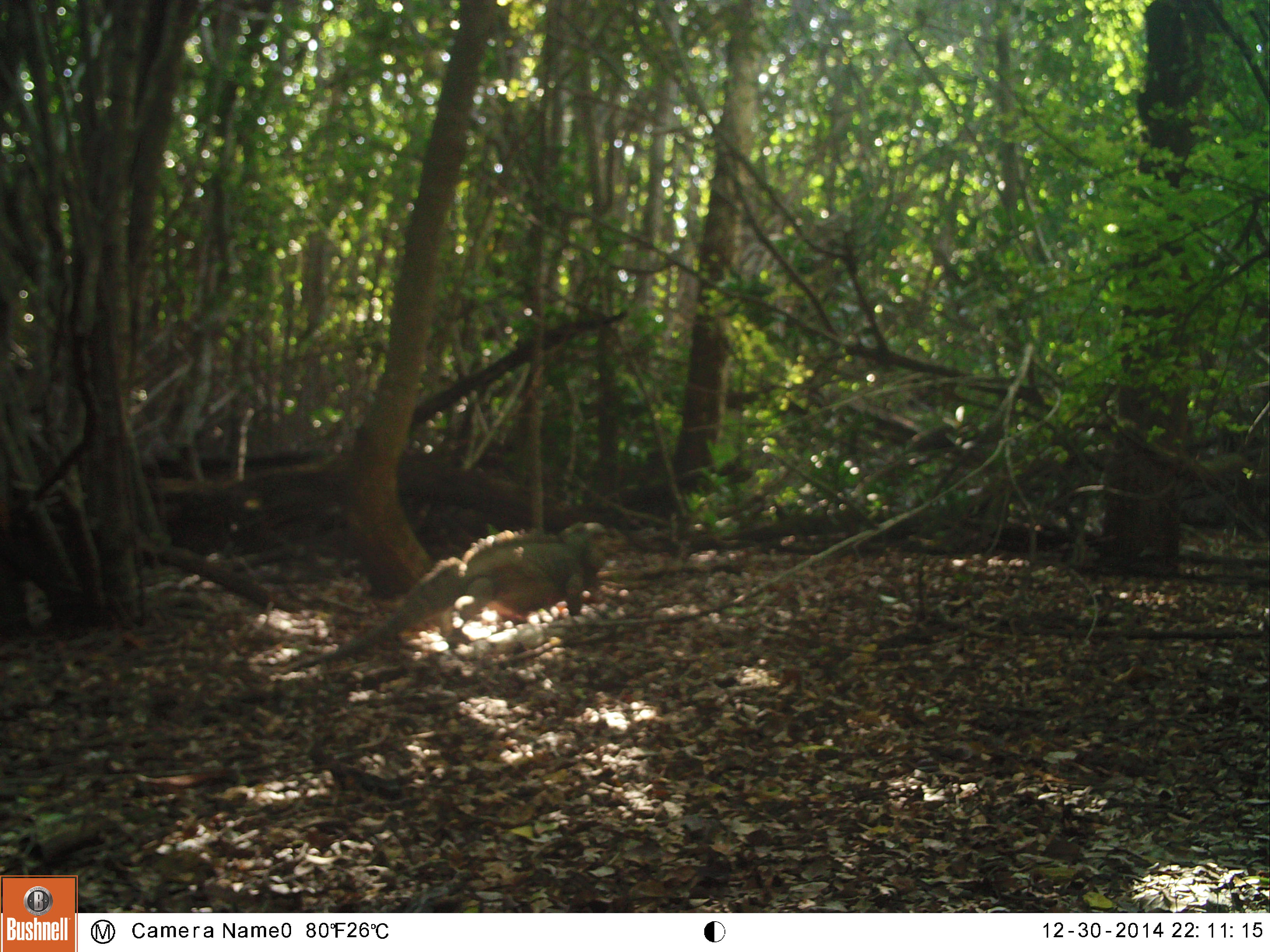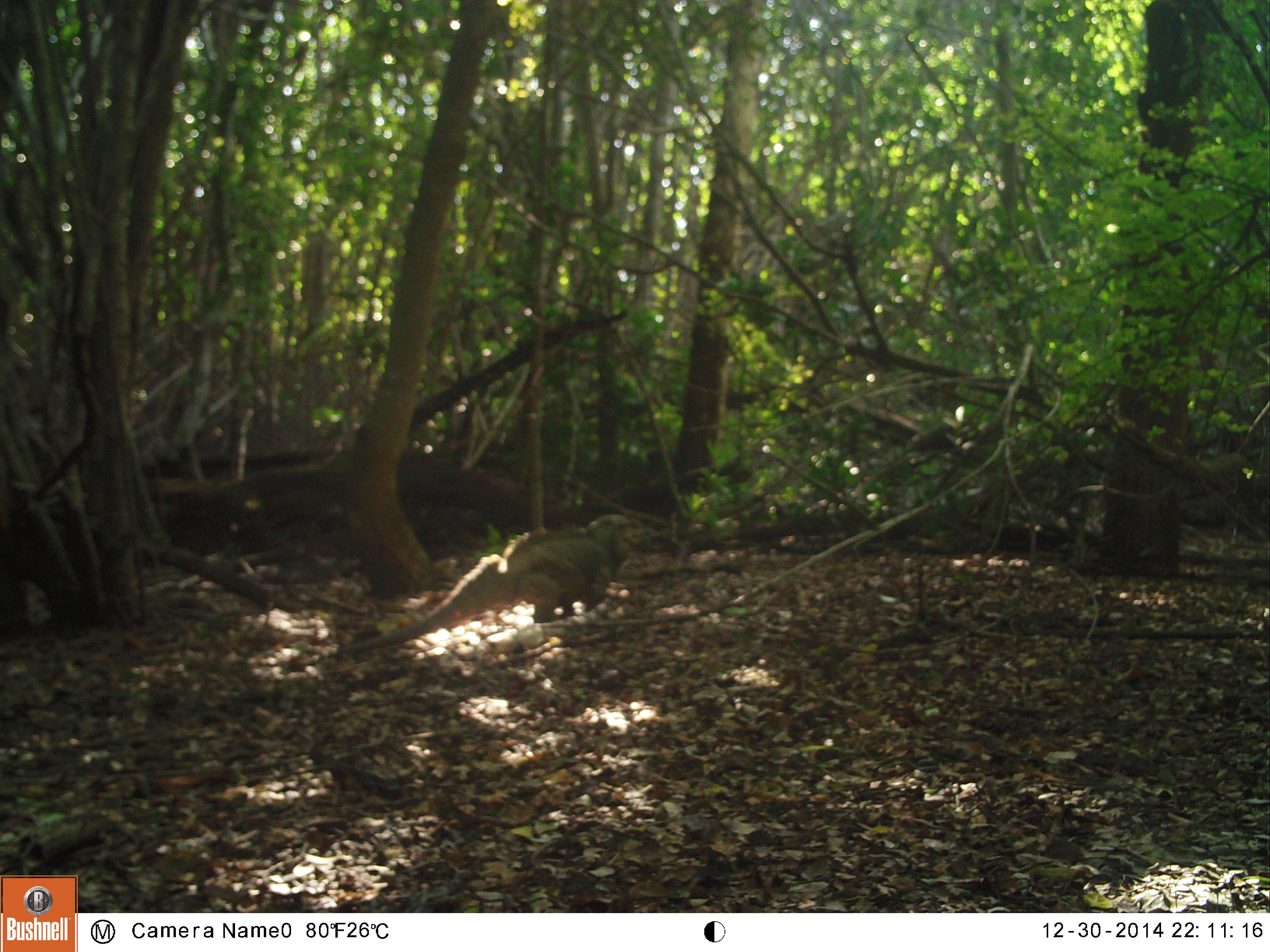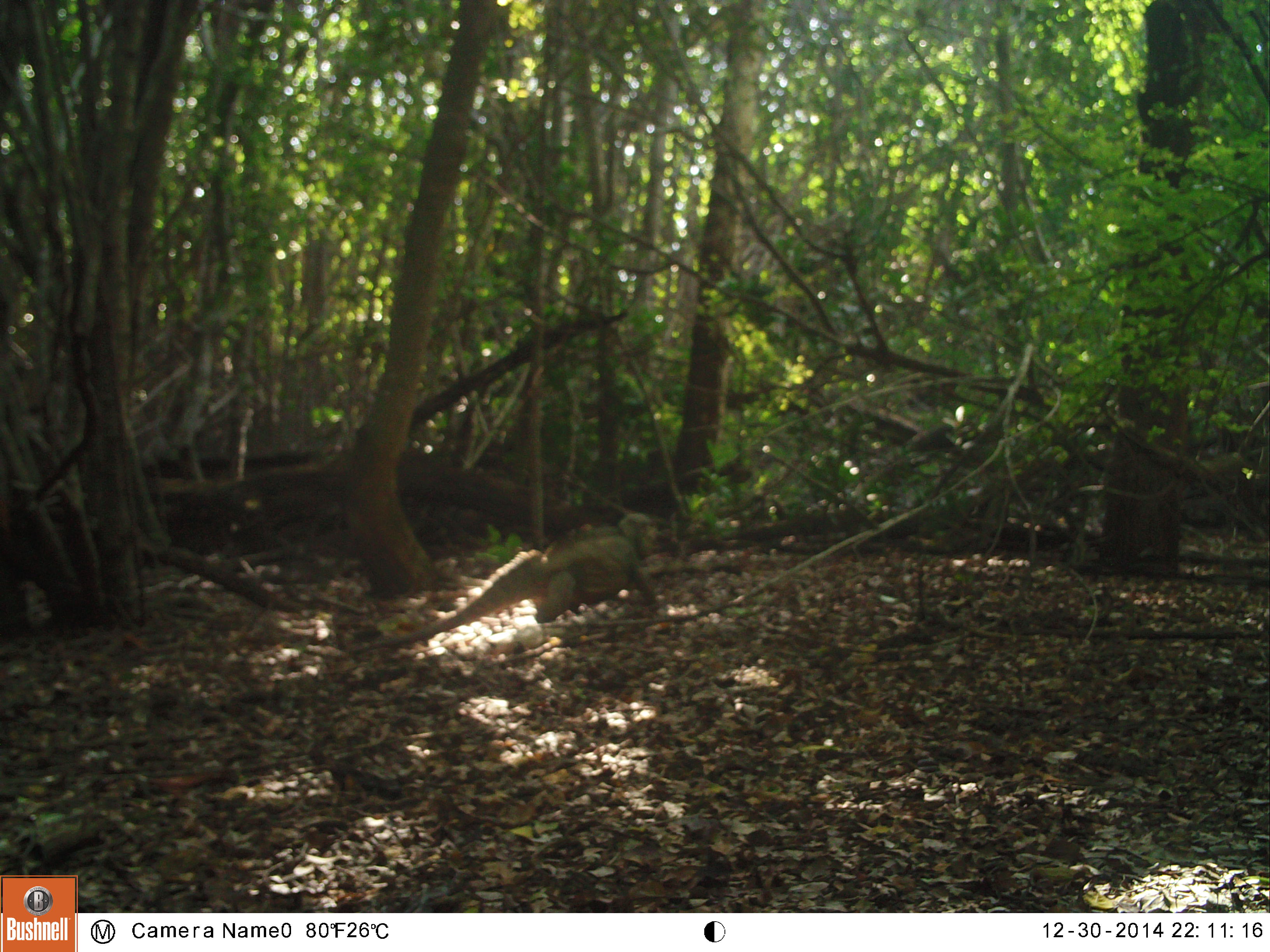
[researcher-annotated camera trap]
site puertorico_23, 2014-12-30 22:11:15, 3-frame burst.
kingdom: Animalia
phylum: Chordata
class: Reptilia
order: Squamata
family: Iguanidae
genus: Iguana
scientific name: Iguana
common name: typical iguanas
Iguana (typical iguanas).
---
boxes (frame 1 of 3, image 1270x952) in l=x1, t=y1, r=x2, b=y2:
iguana: l=304, t=527, r=609, b=667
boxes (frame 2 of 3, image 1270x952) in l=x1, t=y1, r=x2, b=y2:
iguana: l=388, t=518, r=632, b=638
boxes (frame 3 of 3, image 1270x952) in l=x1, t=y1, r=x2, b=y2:
iguana: l=406, t=518, r=660, b=638